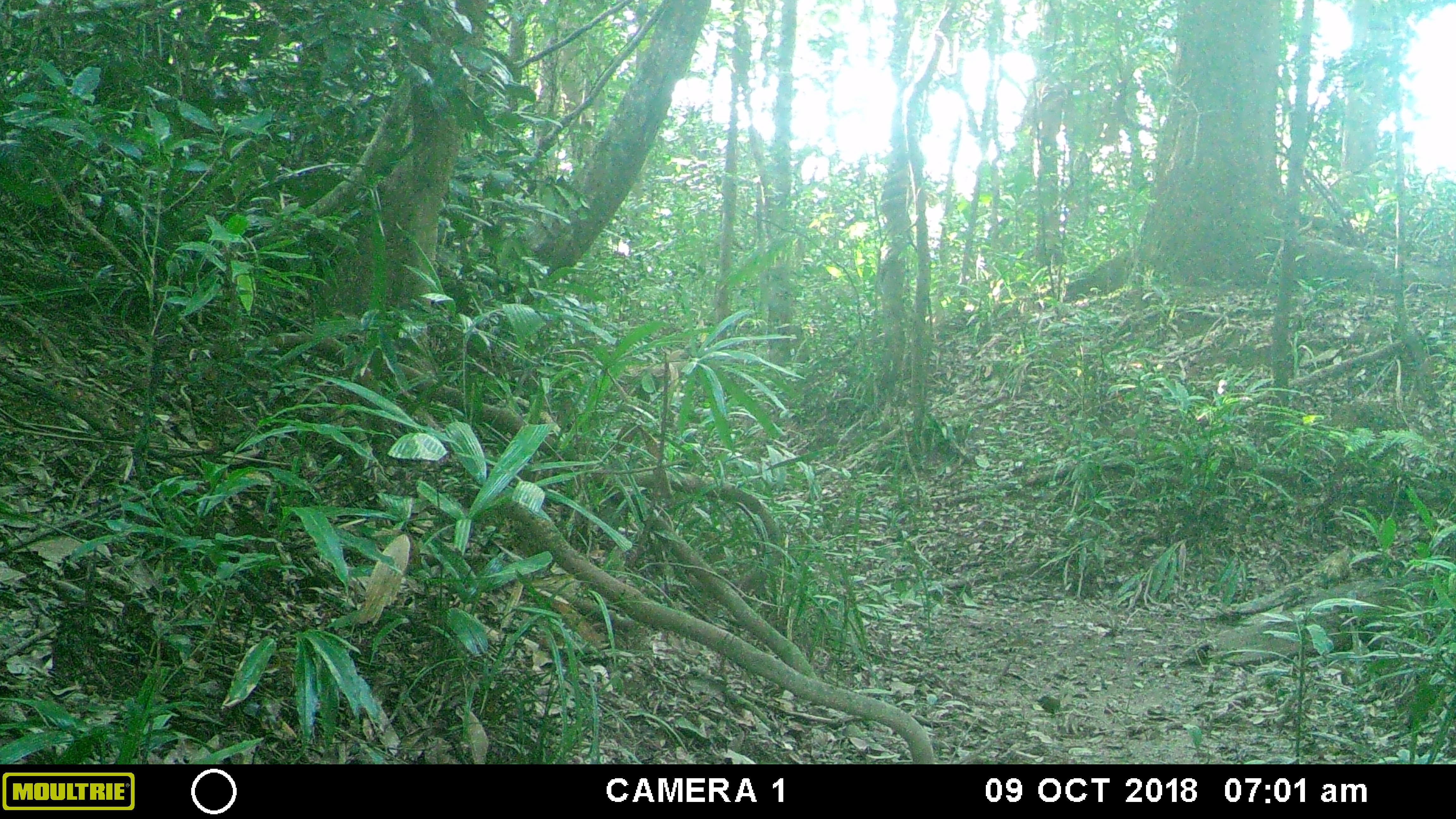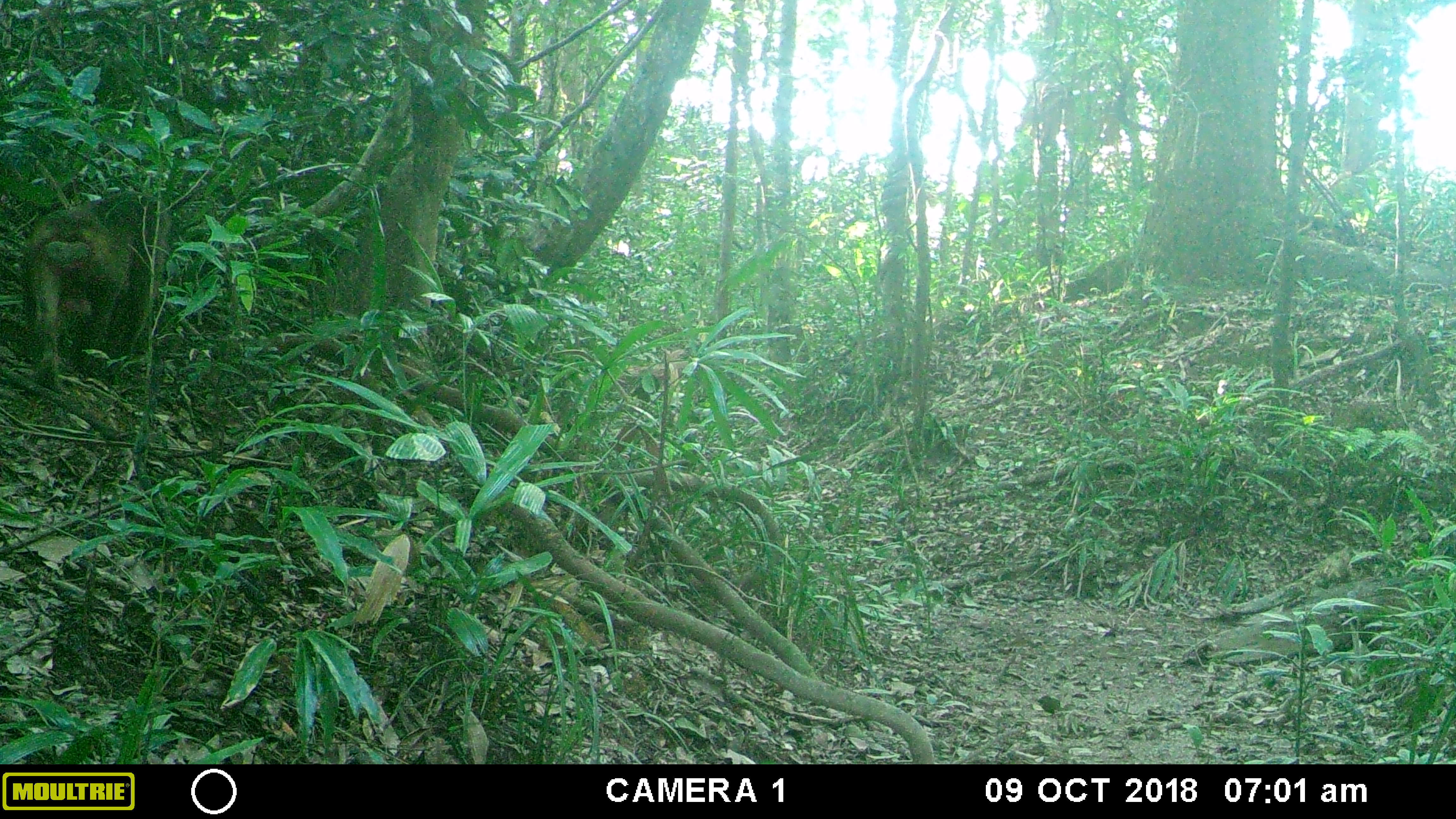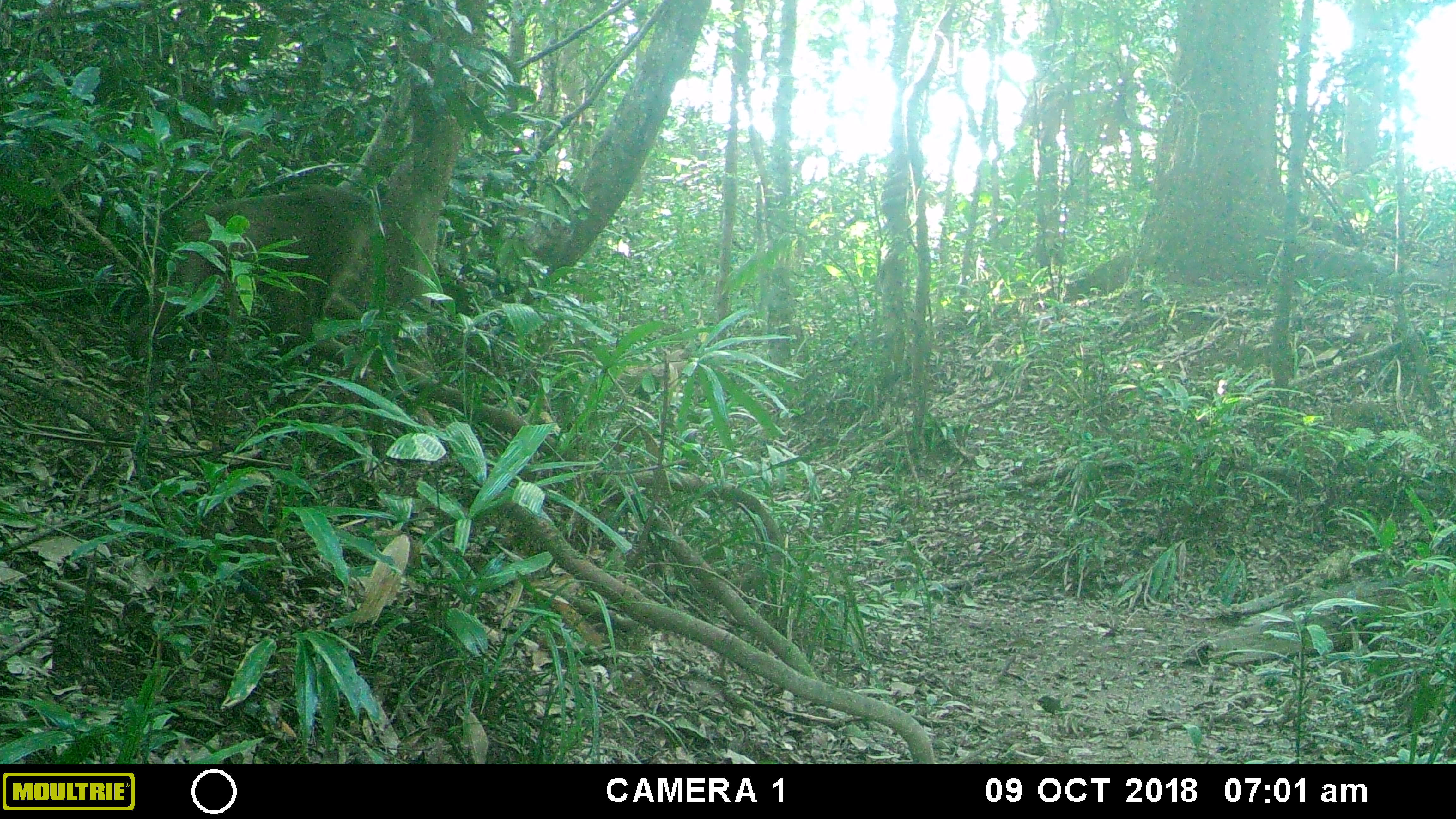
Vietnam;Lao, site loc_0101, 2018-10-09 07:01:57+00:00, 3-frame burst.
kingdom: Animalia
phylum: Chordata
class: Mammalia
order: Primates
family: Cercopithecidae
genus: Macaca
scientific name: Macaca arctoides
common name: stump-tailed macaque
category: stump tailed macaque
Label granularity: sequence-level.